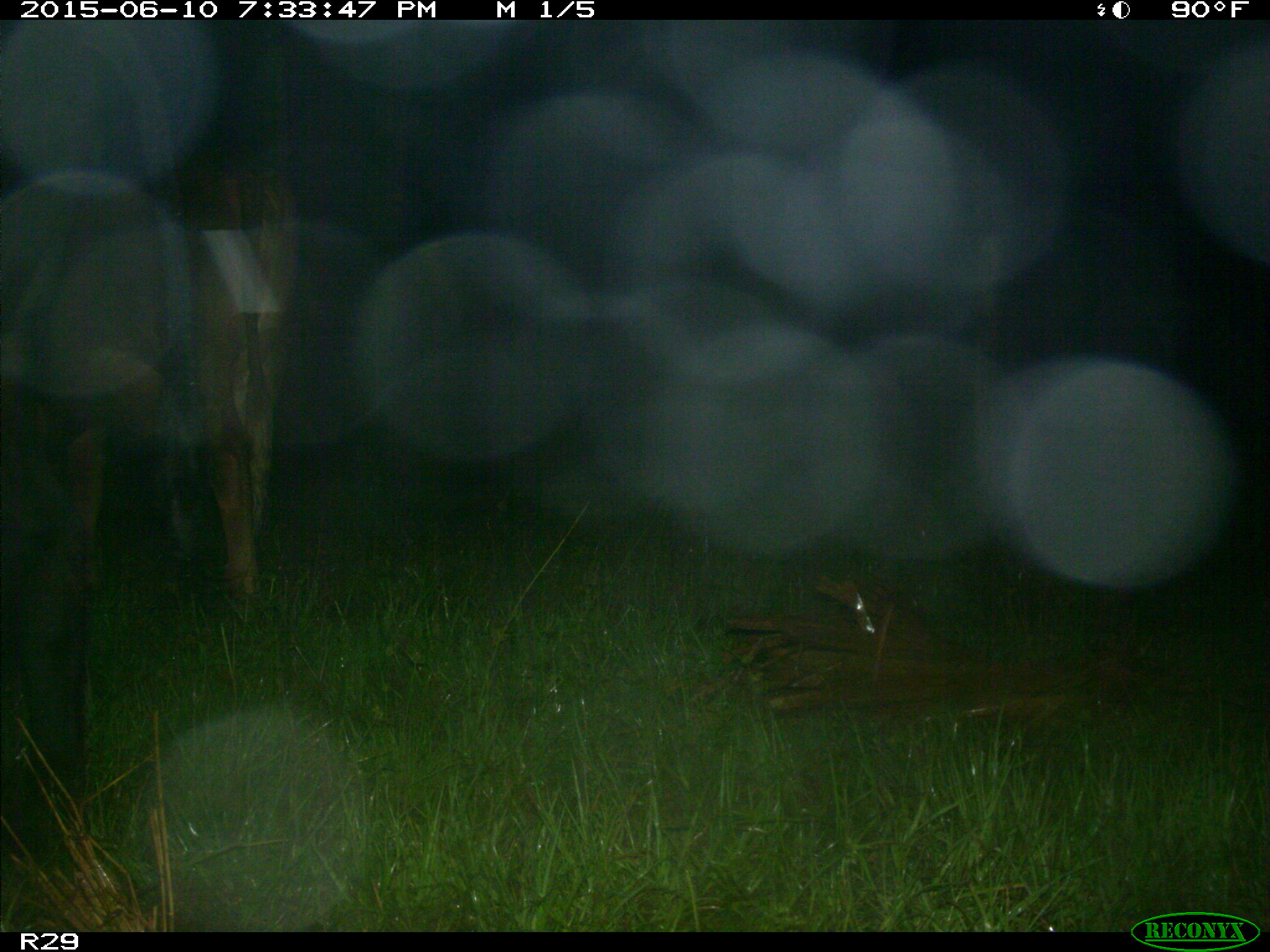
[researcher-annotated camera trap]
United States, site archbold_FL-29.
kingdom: Animalia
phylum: Chordata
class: Mammalia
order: Artiodactyla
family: Bovidae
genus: Bos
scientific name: Bos taurus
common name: domestic cow